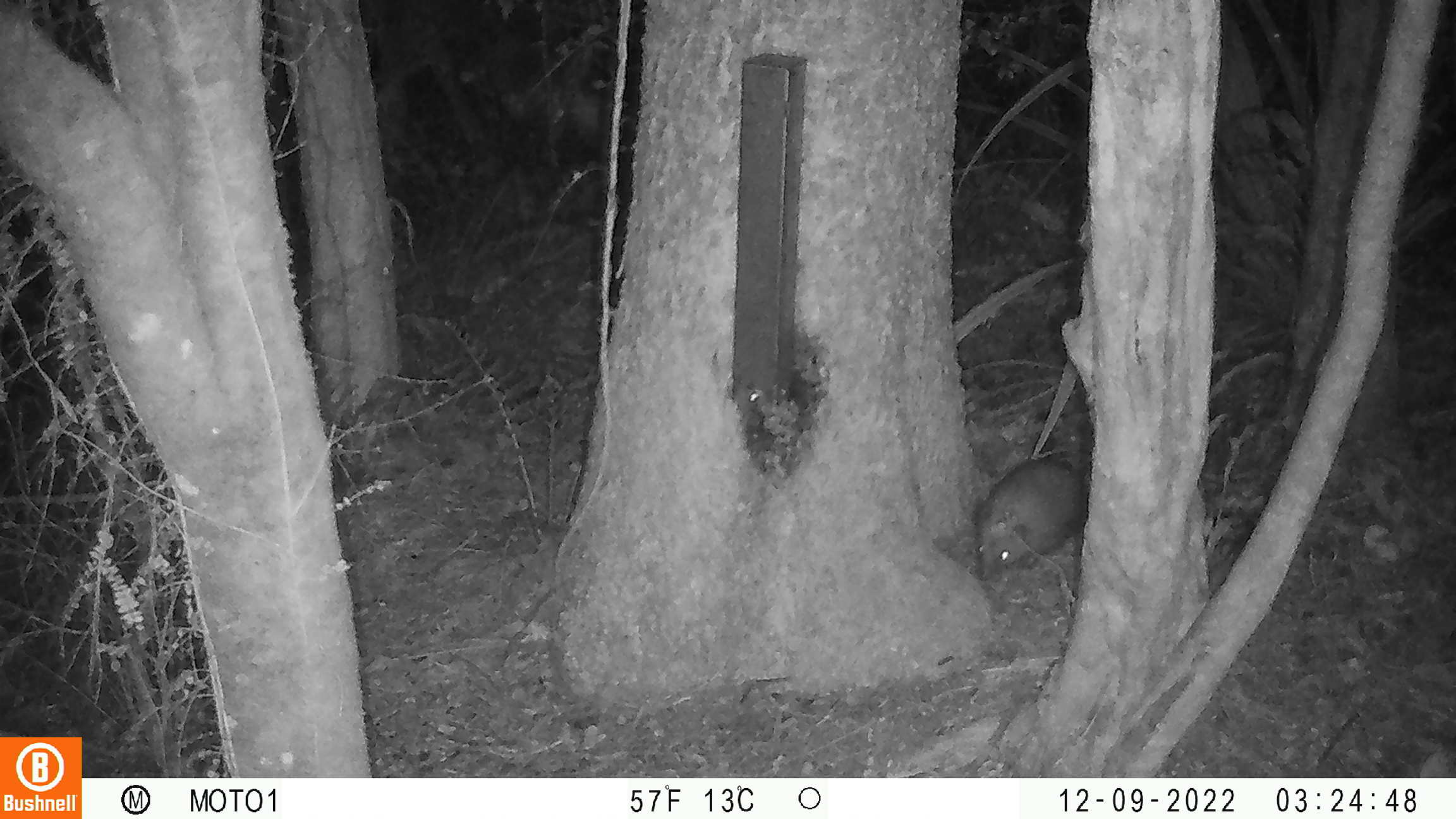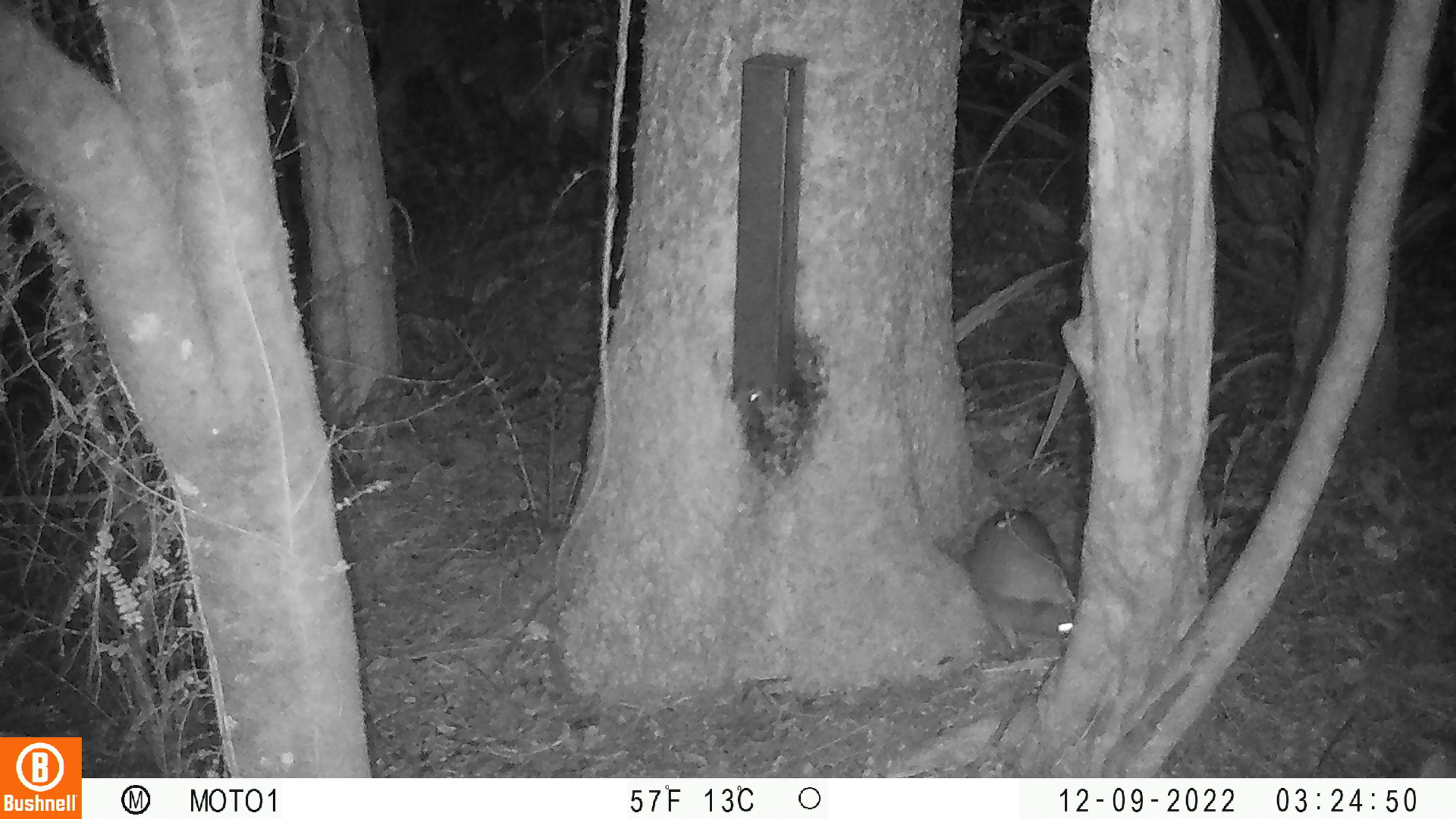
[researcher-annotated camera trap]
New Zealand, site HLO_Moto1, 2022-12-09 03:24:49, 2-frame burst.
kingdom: Animalia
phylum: Chordata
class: Mammalia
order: Eulipotyphla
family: Erinaceidae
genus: Erinaceus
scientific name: Erinaceus europaeus europaeus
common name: european hedgehog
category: hedgehog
Hedgehog (european hedgehog) (Erinaceus europaeus europaeus).